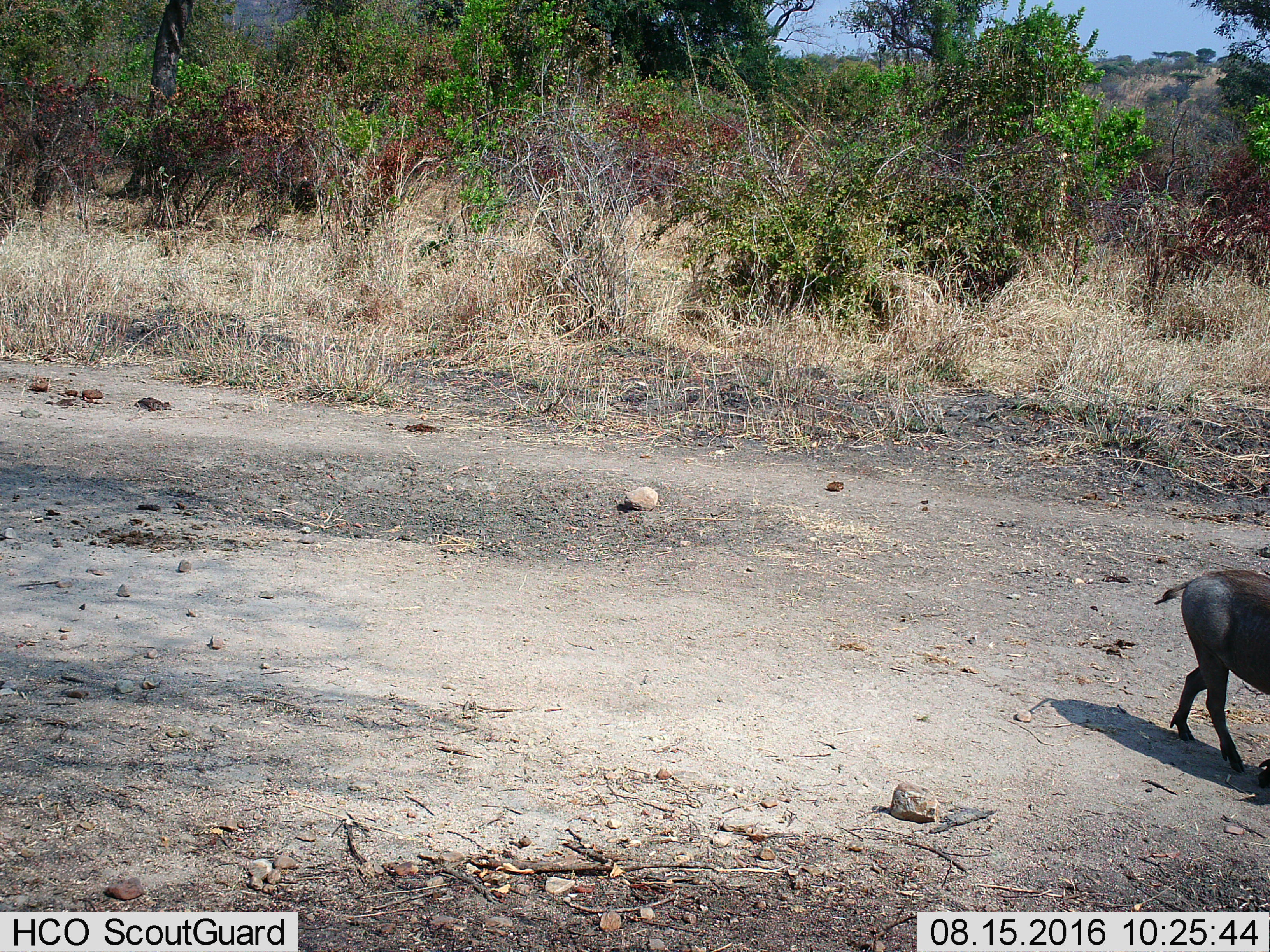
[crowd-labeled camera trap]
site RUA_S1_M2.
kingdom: Animalia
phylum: Chordata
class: Mammalia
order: Artiodactyla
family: Suidae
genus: Phacochoerus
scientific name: Phacochoerus africanus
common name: warthog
Warthog (Phacochoerus africanus), count 1. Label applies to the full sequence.